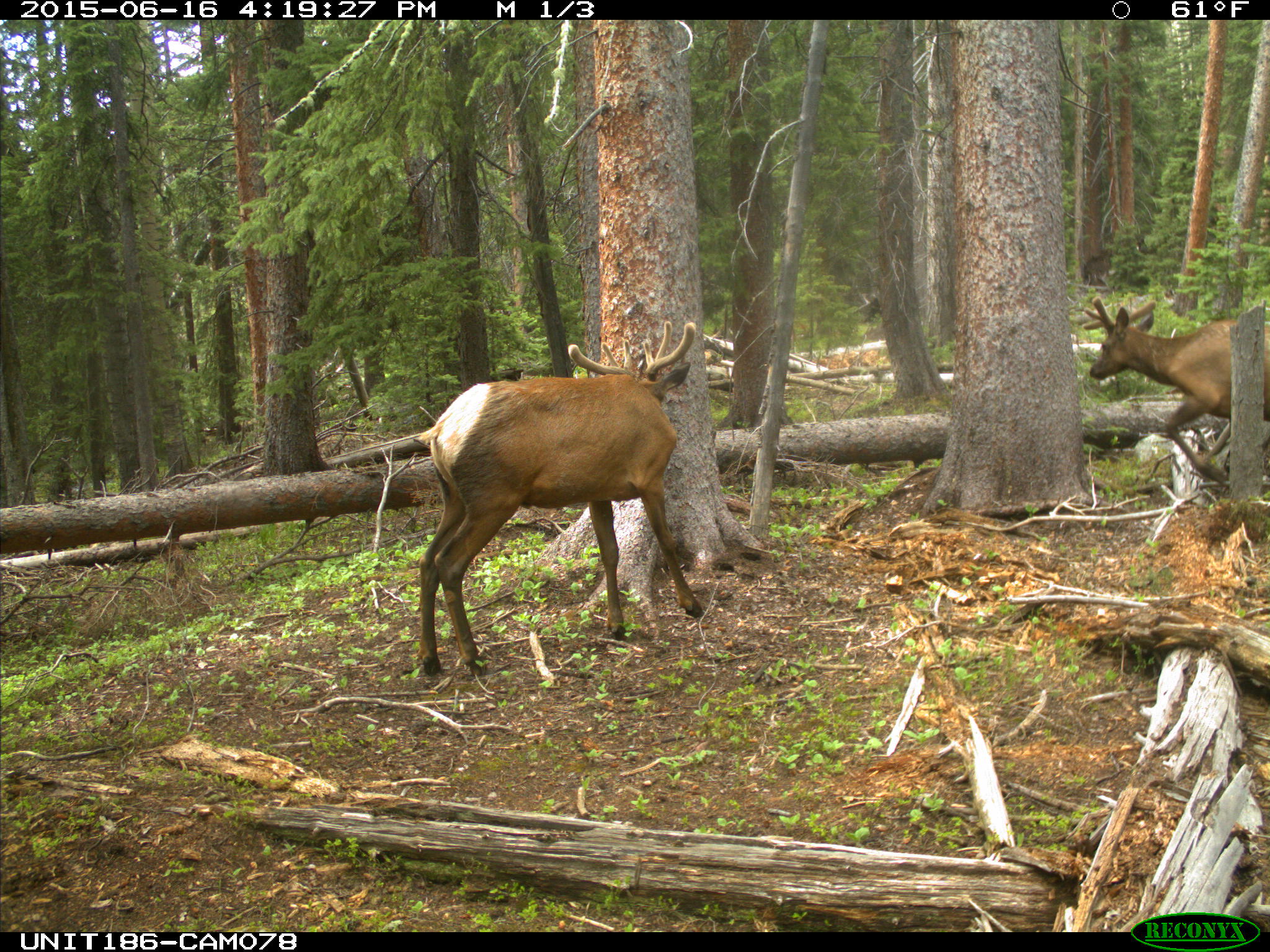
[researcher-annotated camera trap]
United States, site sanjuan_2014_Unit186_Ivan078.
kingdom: Animalia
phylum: Chordata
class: Mammalia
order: Artiodactyla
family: Cervidae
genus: Cervus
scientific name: Cervus elaphus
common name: red deer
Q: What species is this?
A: Cervus elaphus (red deer).